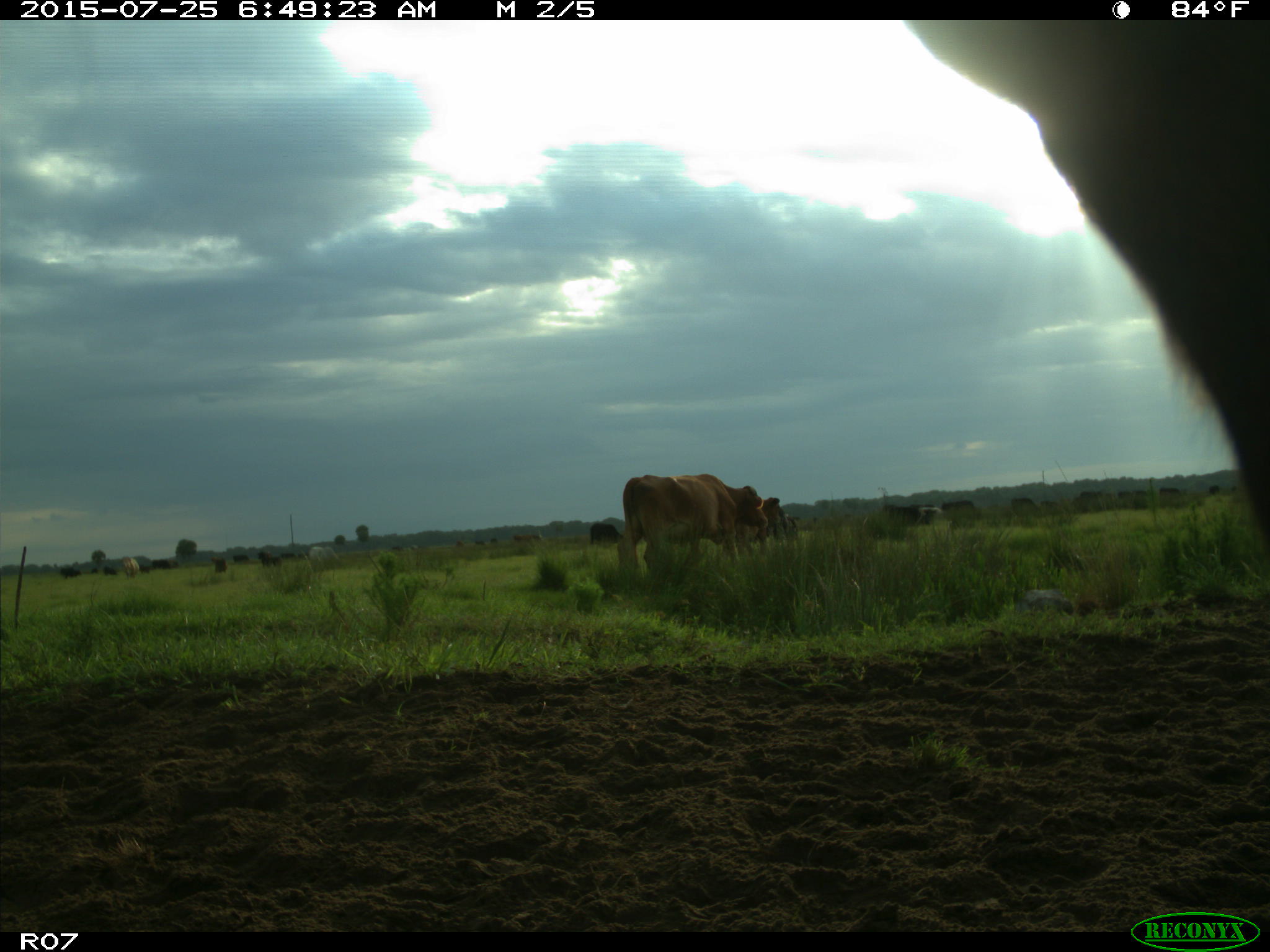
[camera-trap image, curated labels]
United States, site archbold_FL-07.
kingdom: Animalia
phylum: Chordata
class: Mammalia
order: Artiodactyla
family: Bovidae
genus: Bos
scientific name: Bos taurus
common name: domestic cow